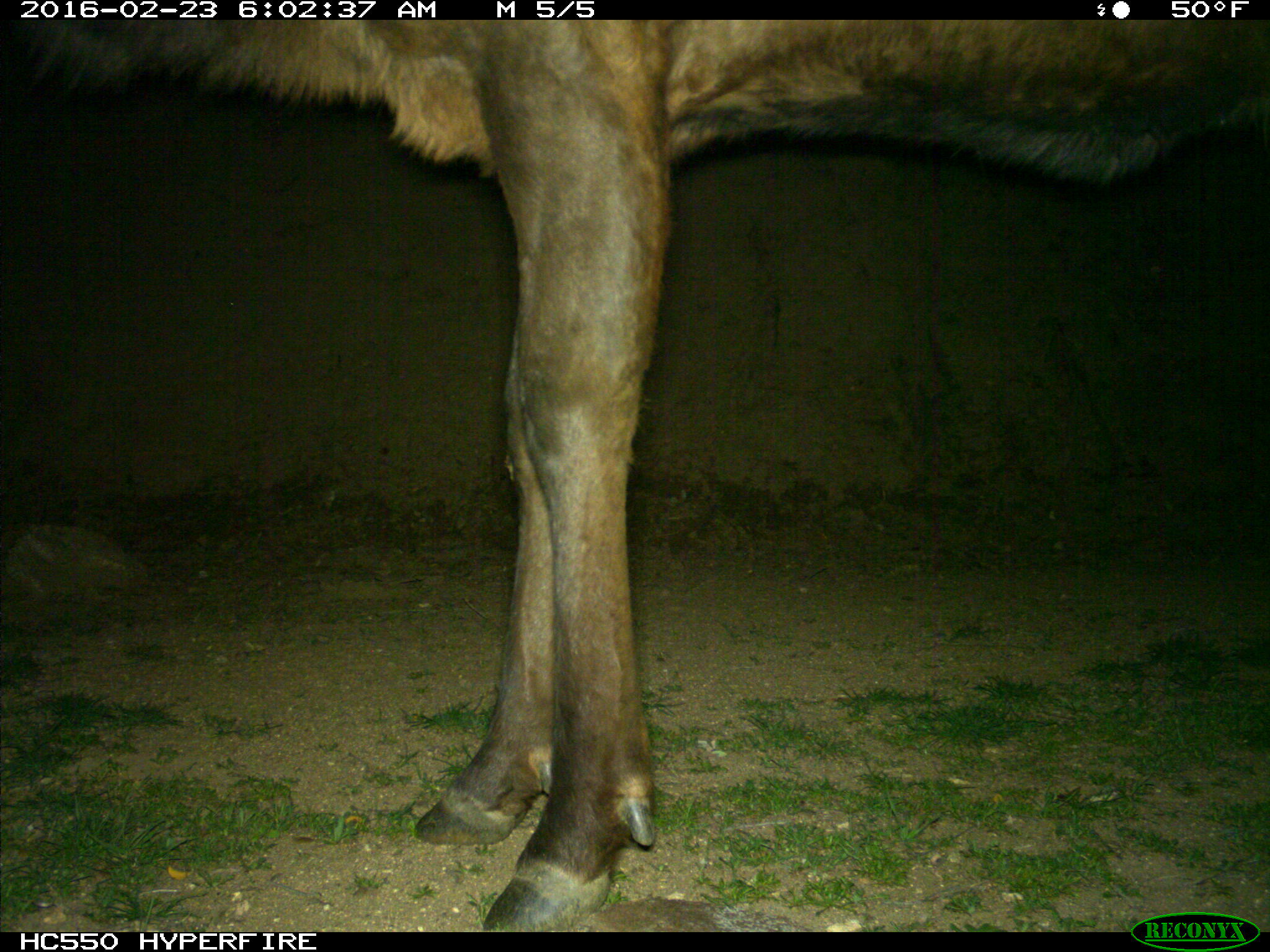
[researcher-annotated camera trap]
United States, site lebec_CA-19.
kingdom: Animalia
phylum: Chordata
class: Mammalia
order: Artiodactyla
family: Cervidae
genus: Cervus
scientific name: Cervus canadensis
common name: elk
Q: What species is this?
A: Cervus canadensis (elk).